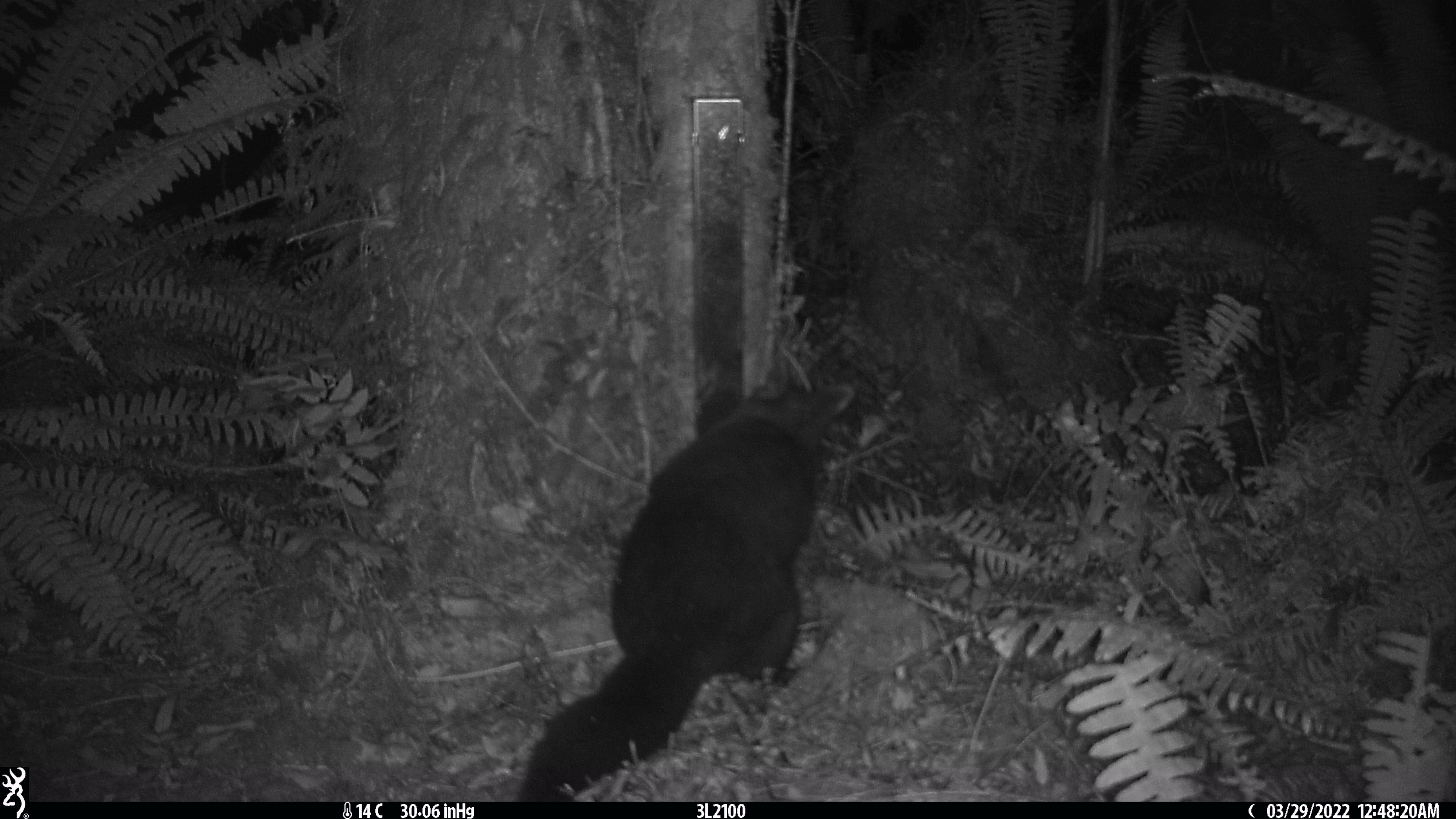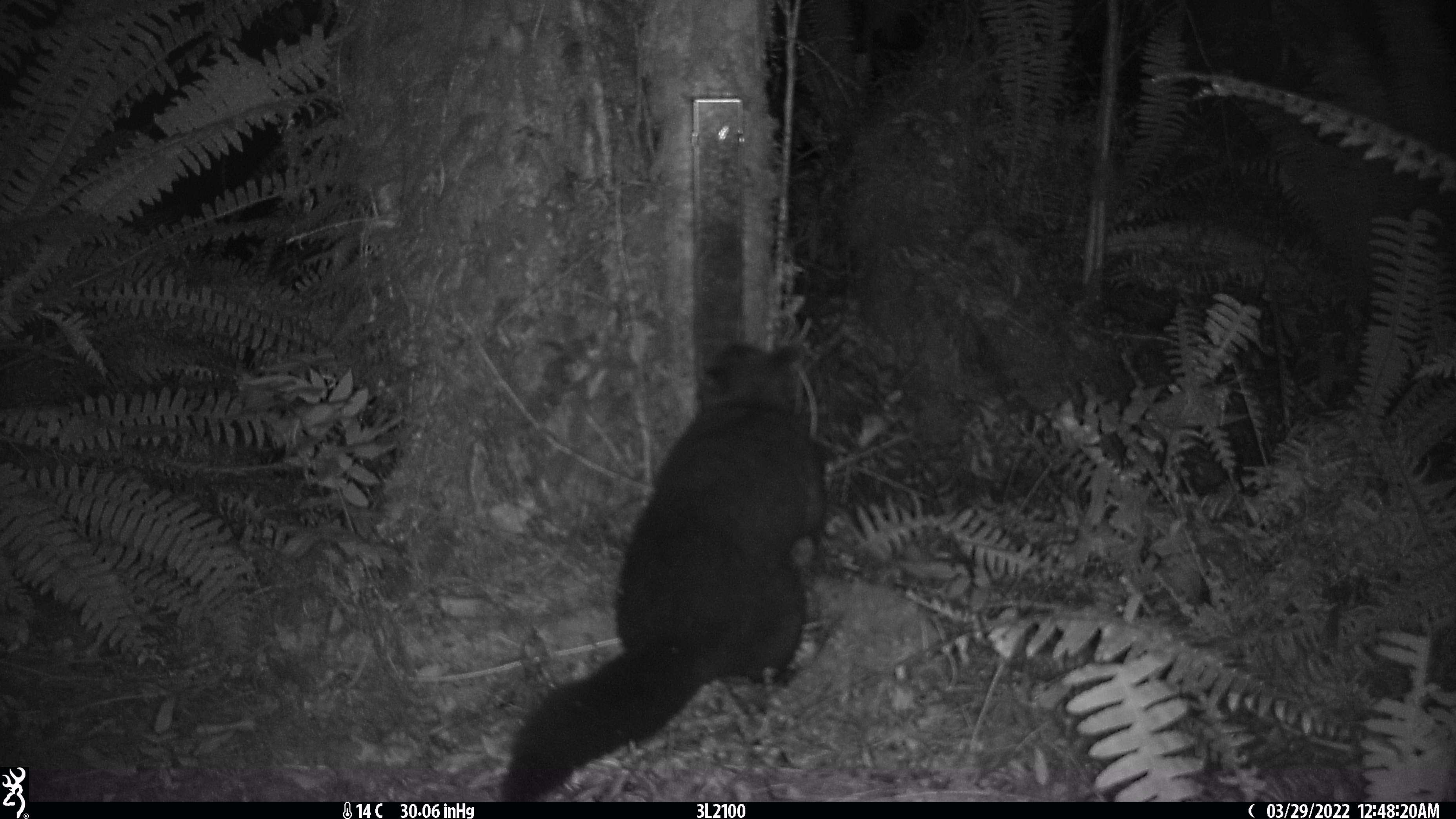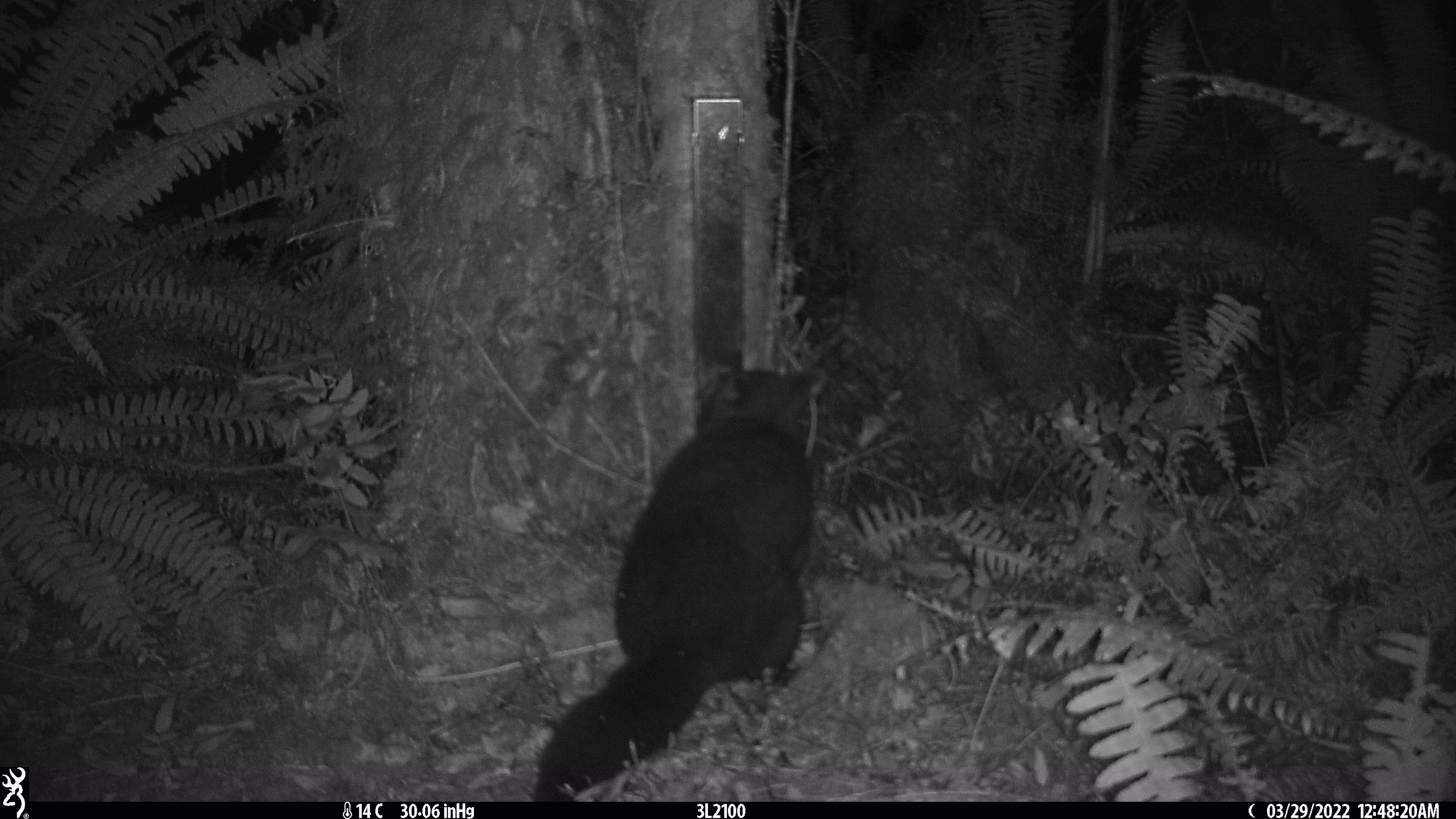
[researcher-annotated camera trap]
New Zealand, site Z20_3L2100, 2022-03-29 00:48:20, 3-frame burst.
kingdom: Animalia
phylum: Chordata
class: Mammalia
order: Diprotodontia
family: Phalangeridae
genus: Trichosurus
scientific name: Trichosurus vulpecula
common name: common brushtail possum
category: possum